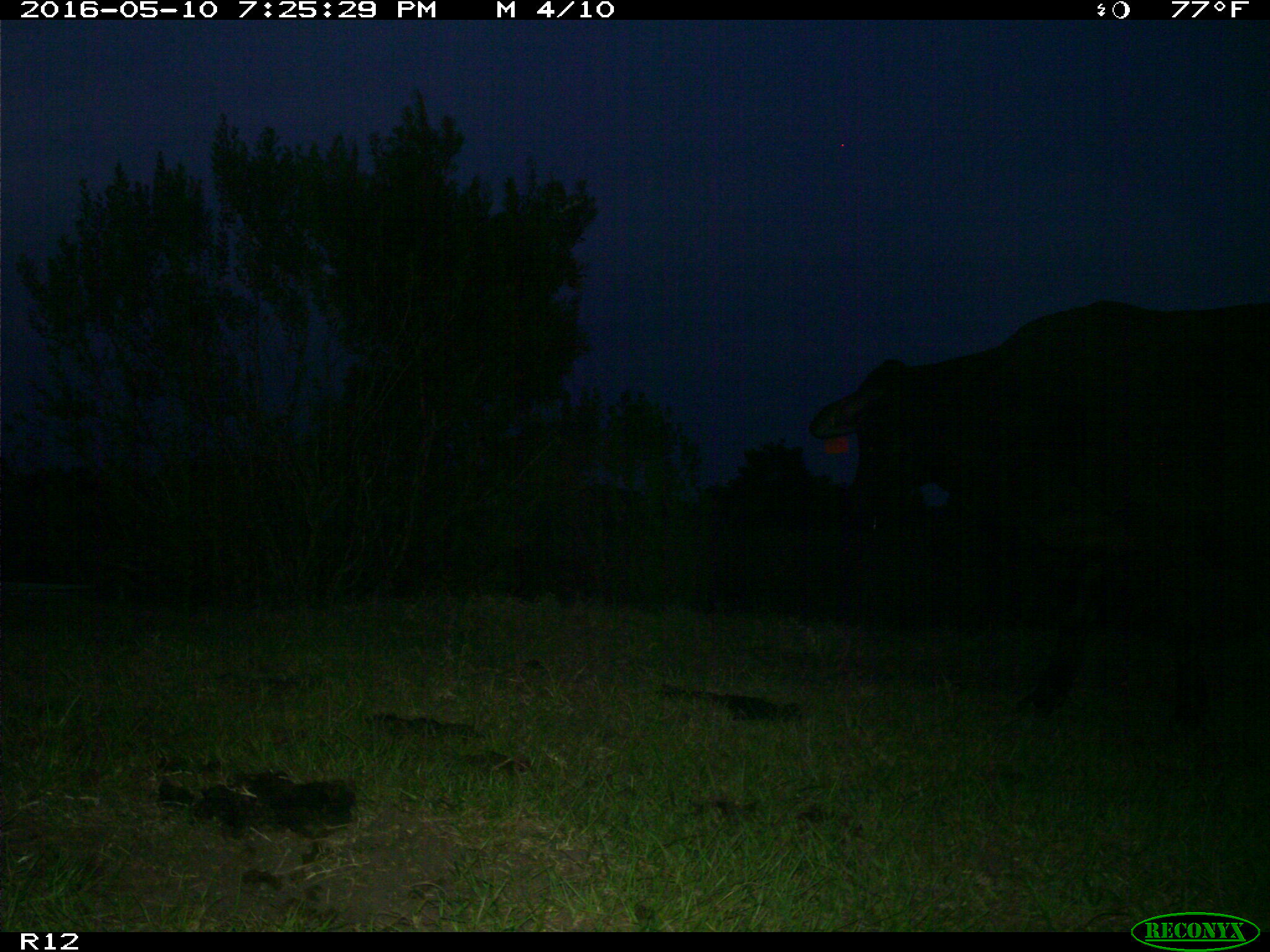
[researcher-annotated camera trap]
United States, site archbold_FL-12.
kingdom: Animalia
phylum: Chordata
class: Mammalia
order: Artiodactyla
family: Bovidae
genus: Bos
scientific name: Bos taurus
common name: domestic cow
Bos taurus (domestic cow).